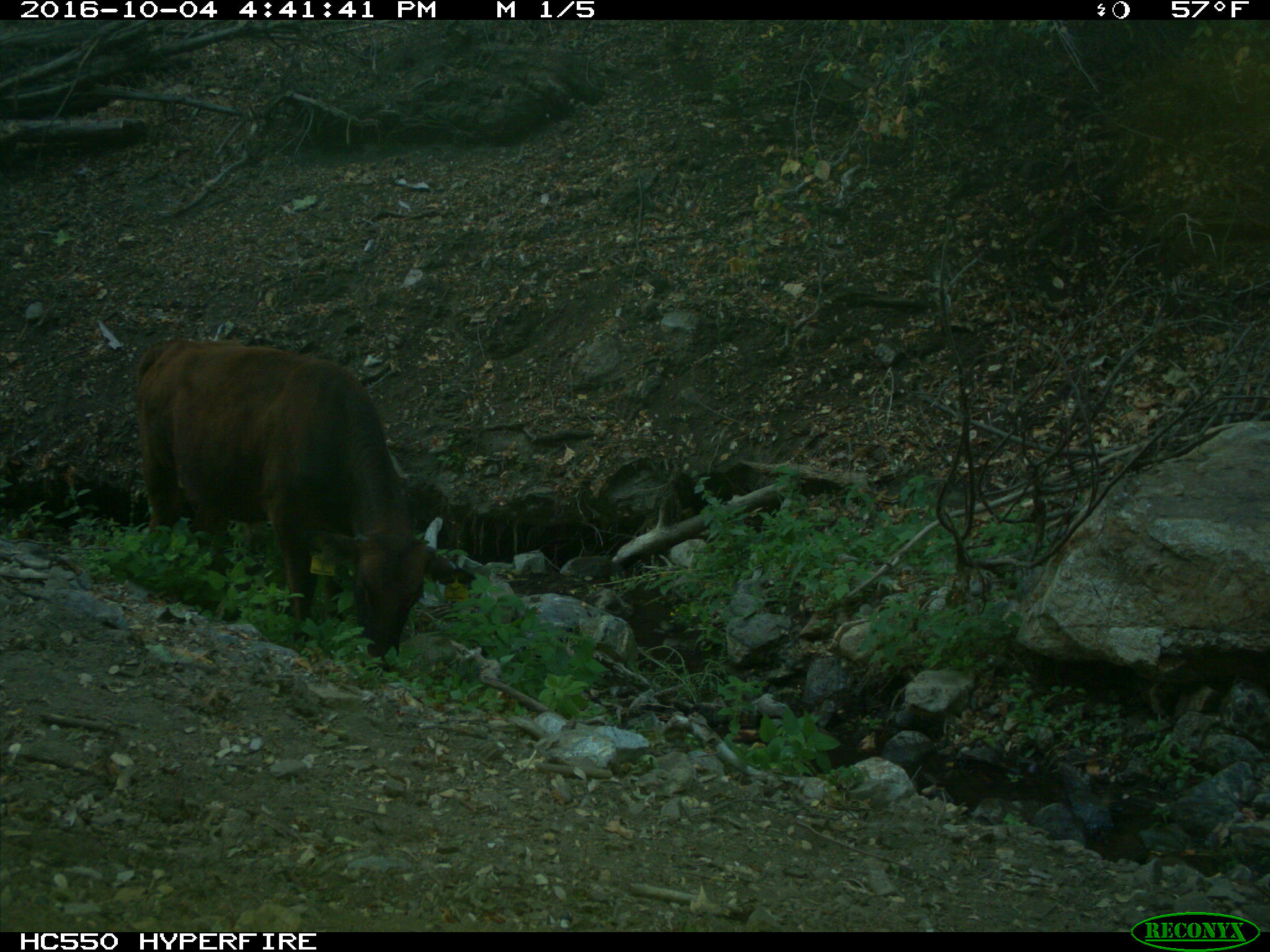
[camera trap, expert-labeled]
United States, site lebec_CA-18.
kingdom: Animalia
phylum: Chordata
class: Mammalia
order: Artiodactyla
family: Bovidae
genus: Bos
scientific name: Bos taurus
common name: domestic cow